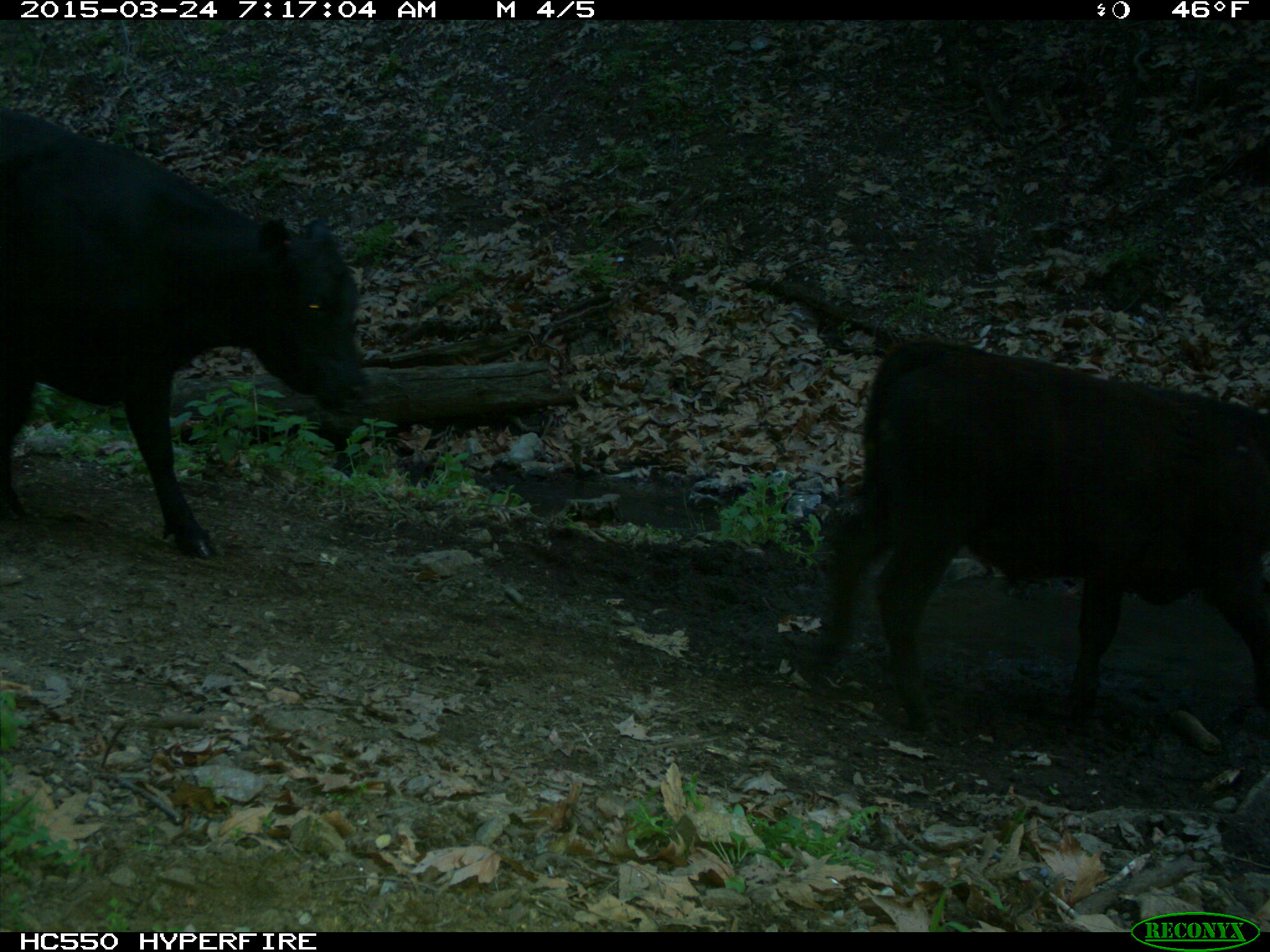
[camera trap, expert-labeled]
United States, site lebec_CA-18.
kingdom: Animalia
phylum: Chordata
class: Mammalia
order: Artiodactyla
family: Bovidae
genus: Bos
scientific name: Bos taurus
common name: domestic cow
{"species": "Bos taurus (domestic cow)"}